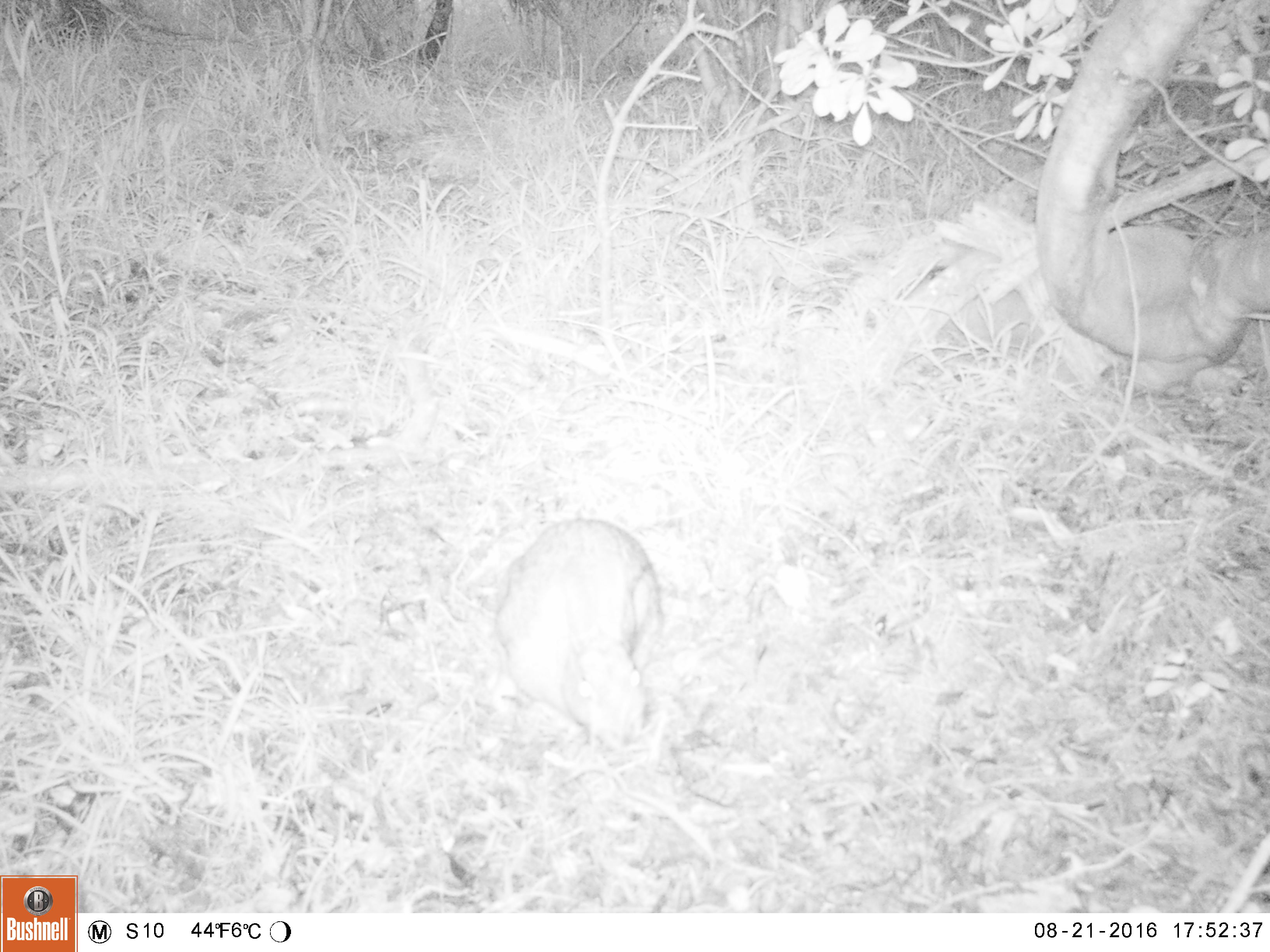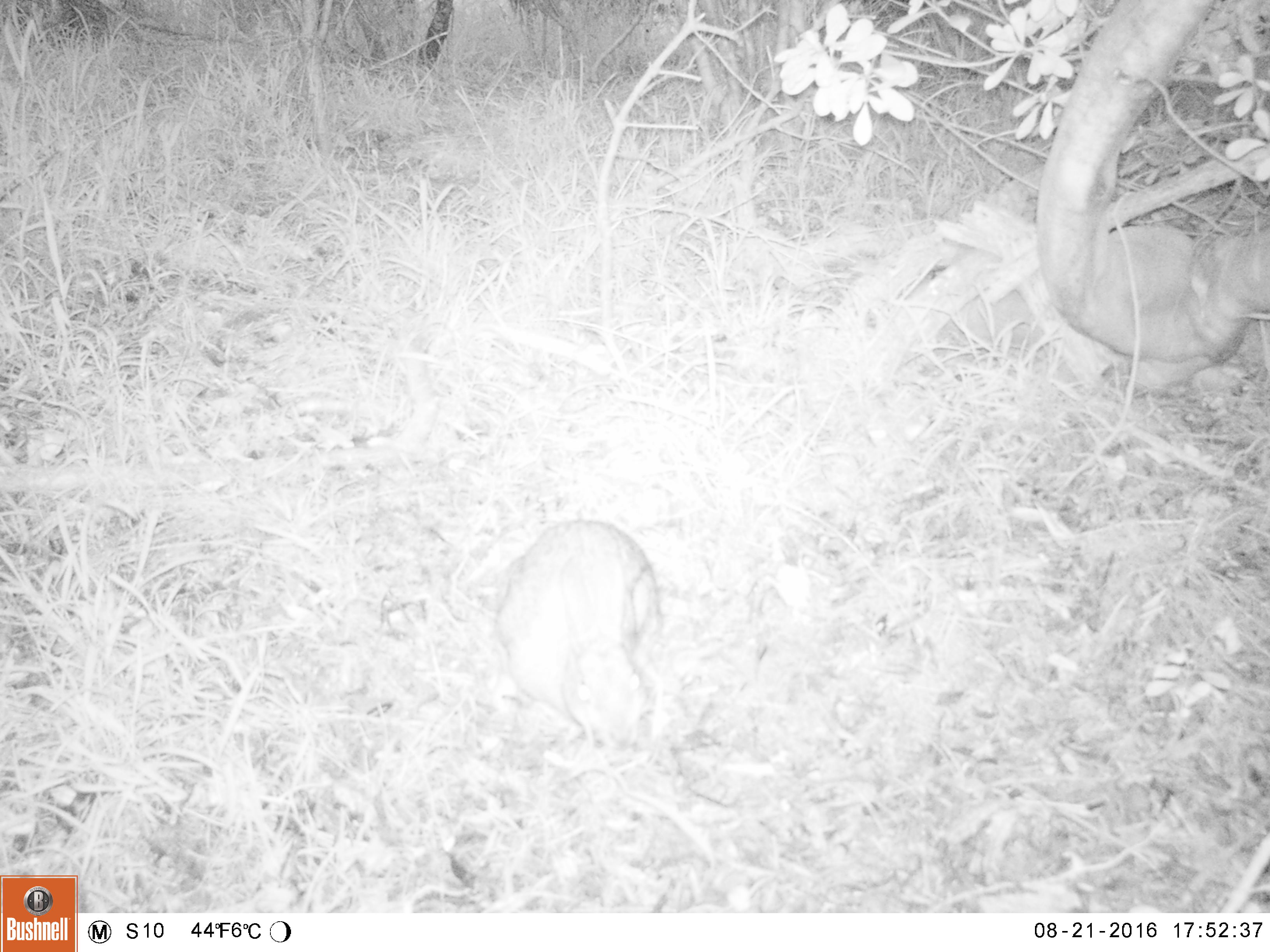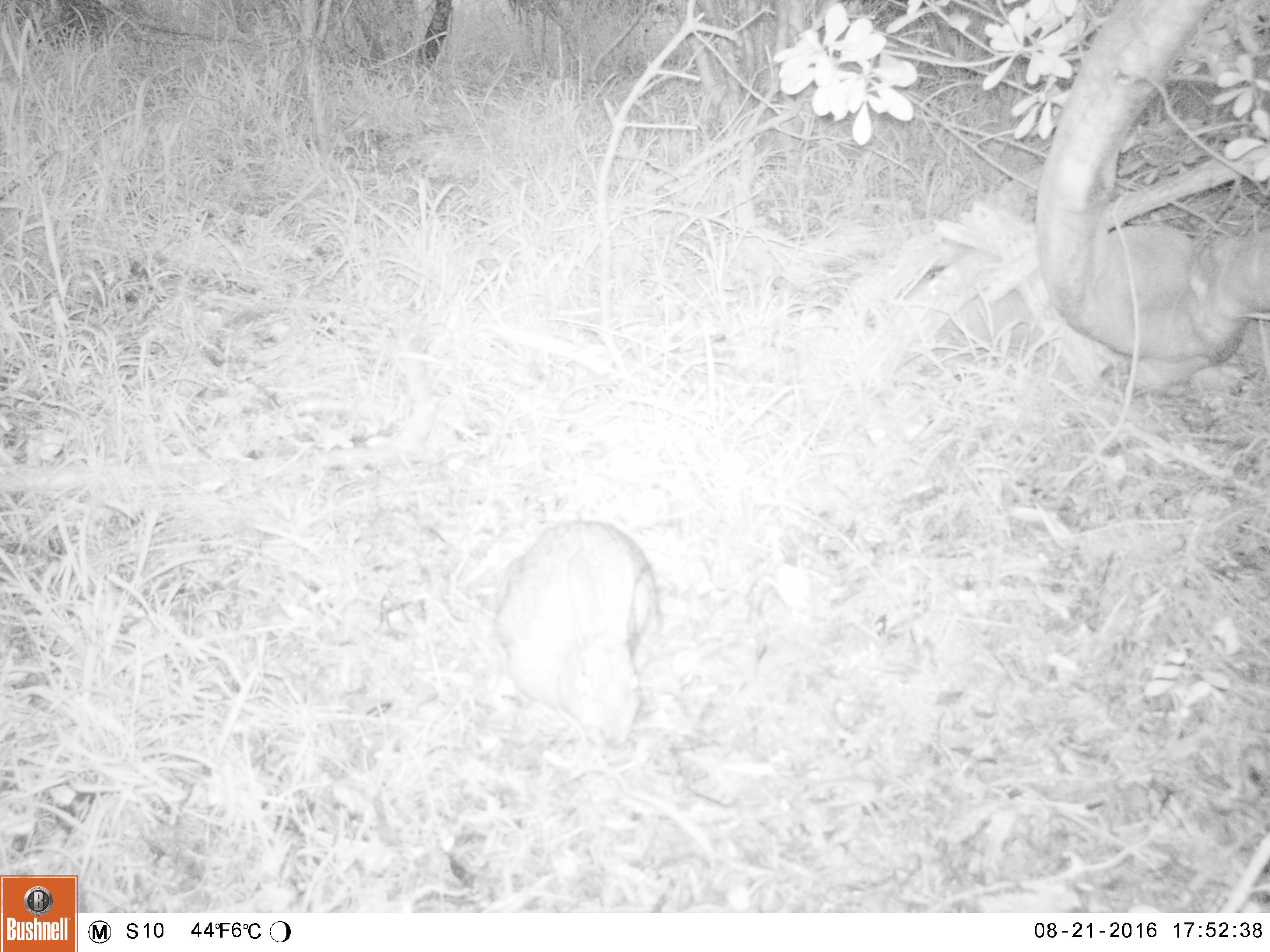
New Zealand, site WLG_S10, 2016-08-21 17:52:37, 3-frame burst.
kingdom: Animalia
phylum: Chordata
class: Mammalia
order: Lagomorpha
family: Leporidae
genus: Oryctolagus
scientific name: Oryctolagus cuniculus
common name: european rabbit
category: rabbit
Rabbit (european rabbit) (Oryctolagus cuniculus).